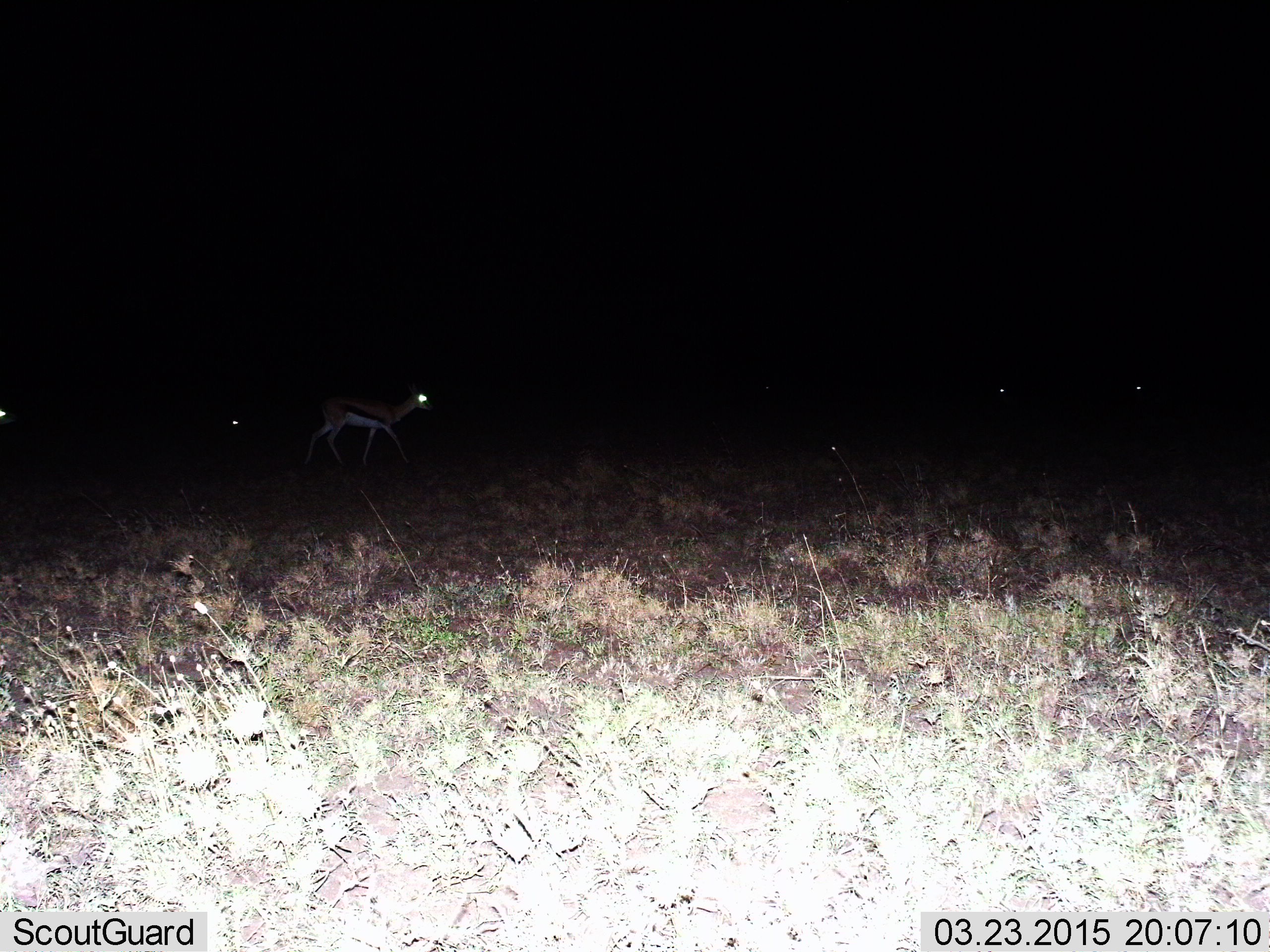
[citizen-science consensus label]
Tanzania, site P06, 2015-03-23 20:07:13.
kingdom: Animalia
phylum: Chordata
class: Mammalia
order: Artiodactyla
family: Bovidae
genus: Eudorcas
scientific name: Eudorcas thomsonii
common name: thomson's gazelle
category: gazellethomsons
Gazellethomsons (thomson's gazelle) (Eudorcas thomsonii), count 1. Behavior (volunteer vote fractions): standing 40%, resting 0%, moving 70%, interacting 0%. Young present (vote fraction): 0%. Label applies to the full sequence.